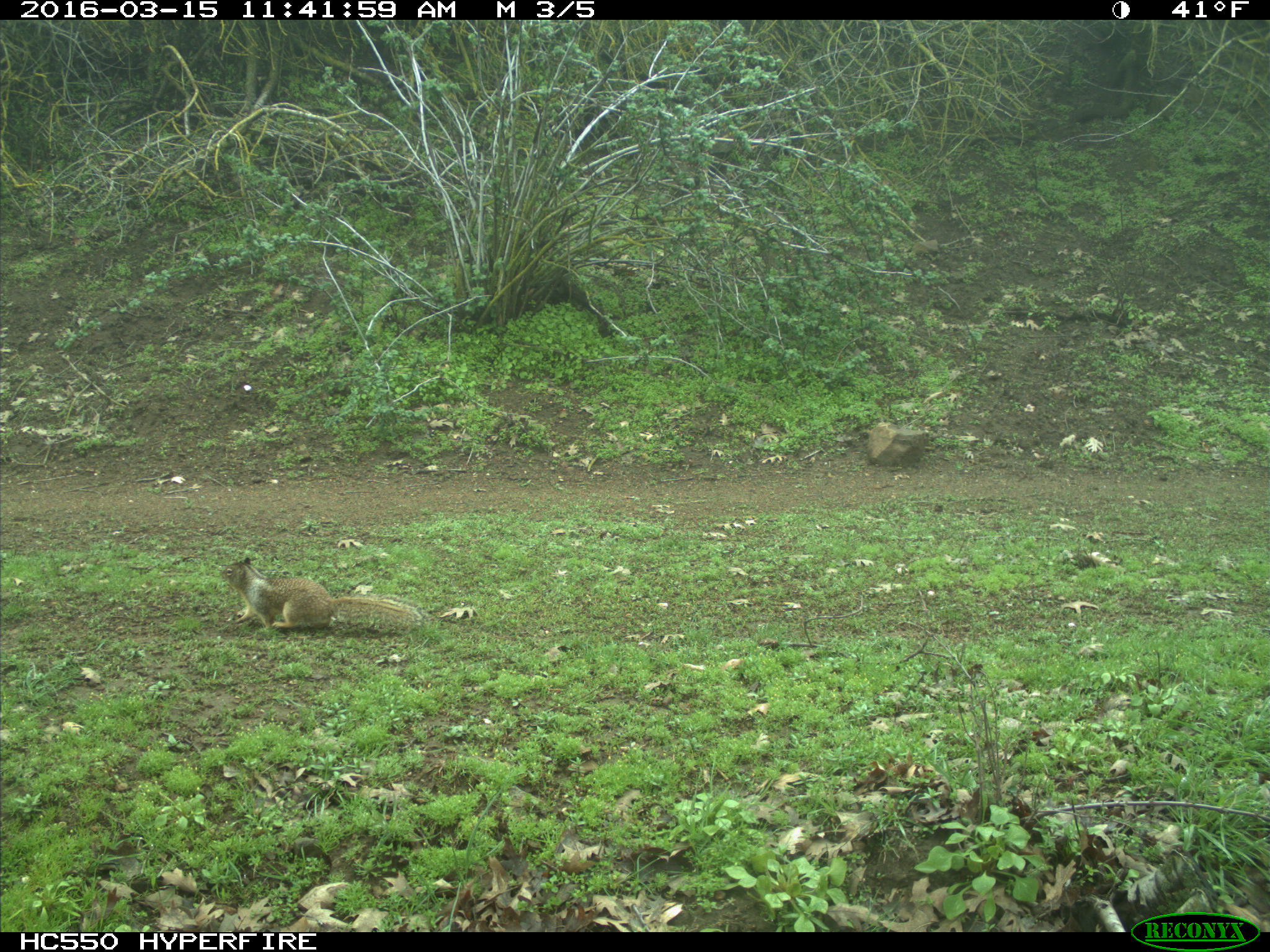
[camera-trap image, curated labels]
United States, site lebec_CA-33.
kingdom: Animalia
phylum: Chordata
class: Mammalia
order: Rodentia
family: Sciuridae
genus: Otospermophilus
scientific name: Otospermophilus beecheyi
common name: california ground squirrel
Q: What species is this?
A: Otospermophilus beecheyi (california ground squirrel).